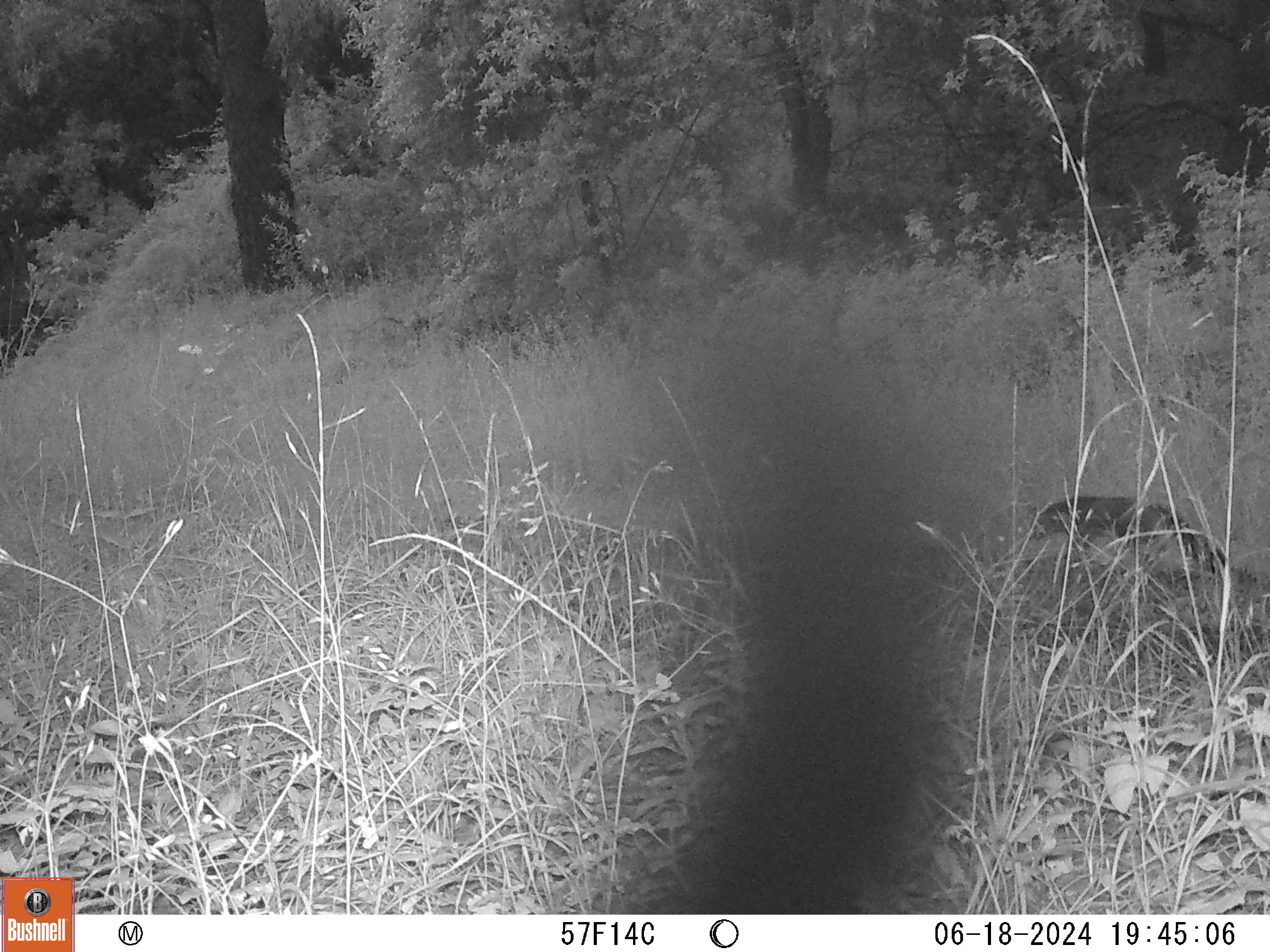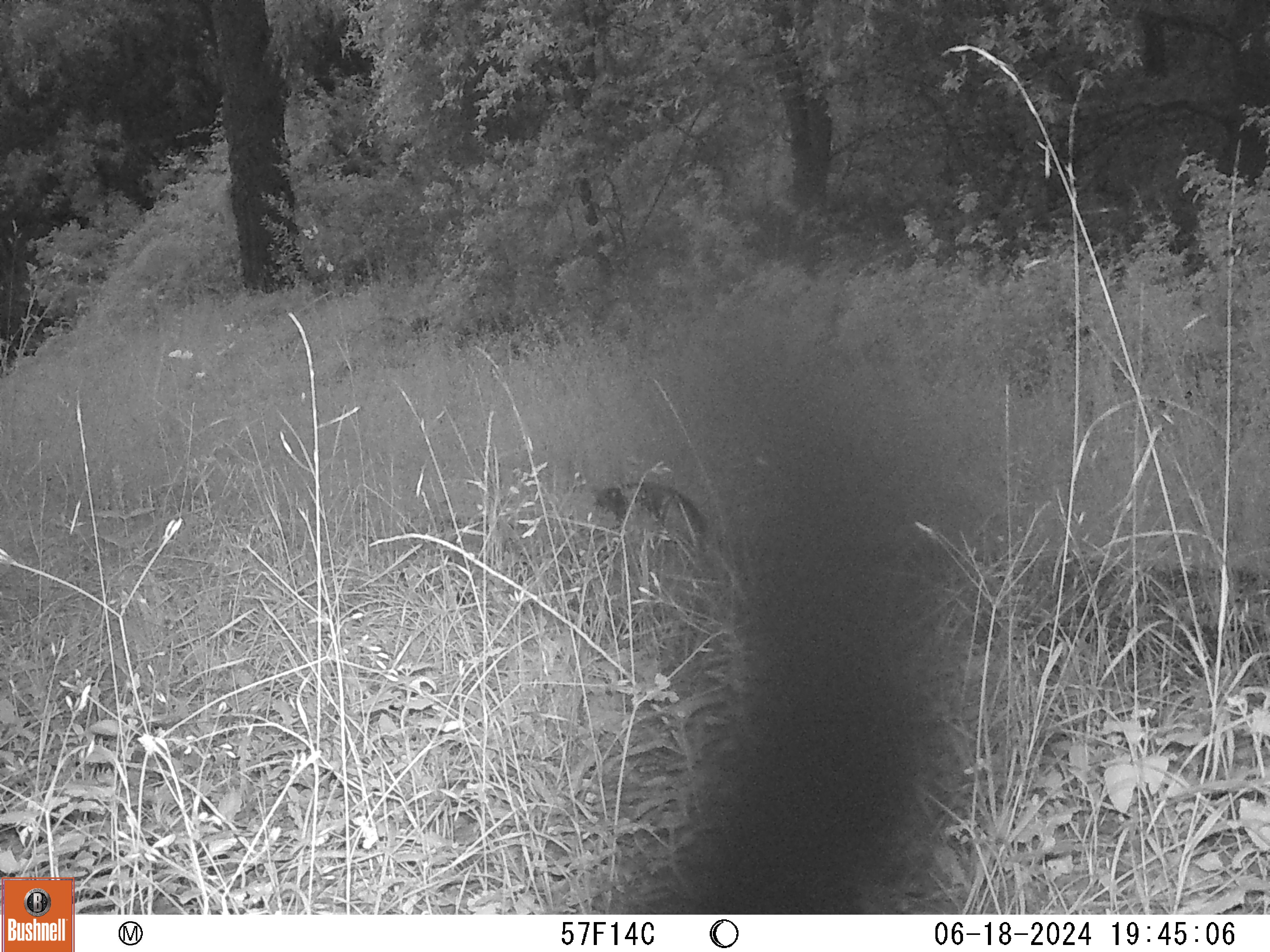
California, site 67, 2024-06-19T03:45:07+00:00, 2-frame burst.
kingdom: Animalia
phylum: Chordata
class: Mammalia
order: Carnivora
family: Canidae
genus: Urocyon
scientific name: Urocyon cinereoargenteus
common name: gray fox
Gray fox (Urocyon cinereoargenteus).